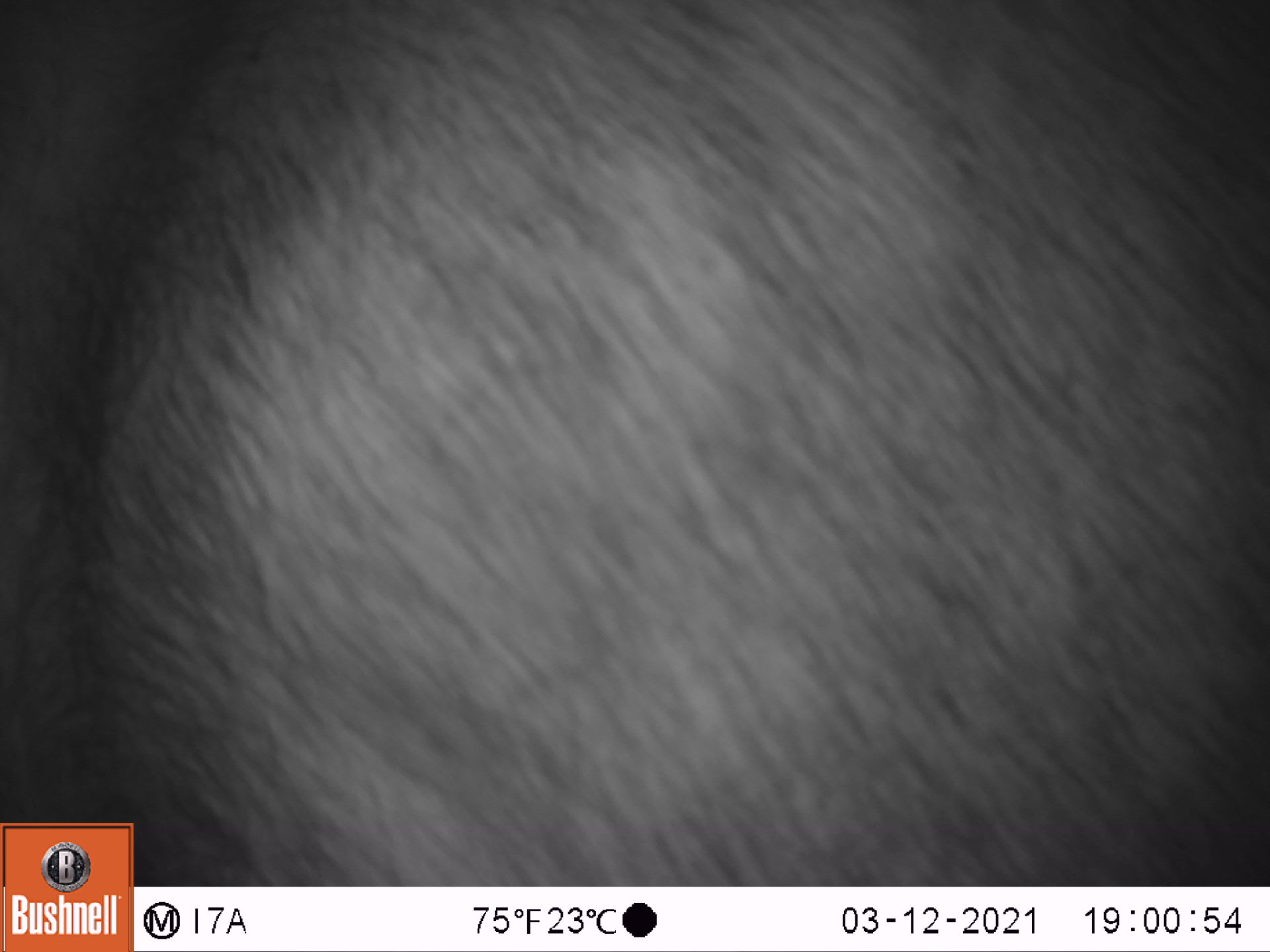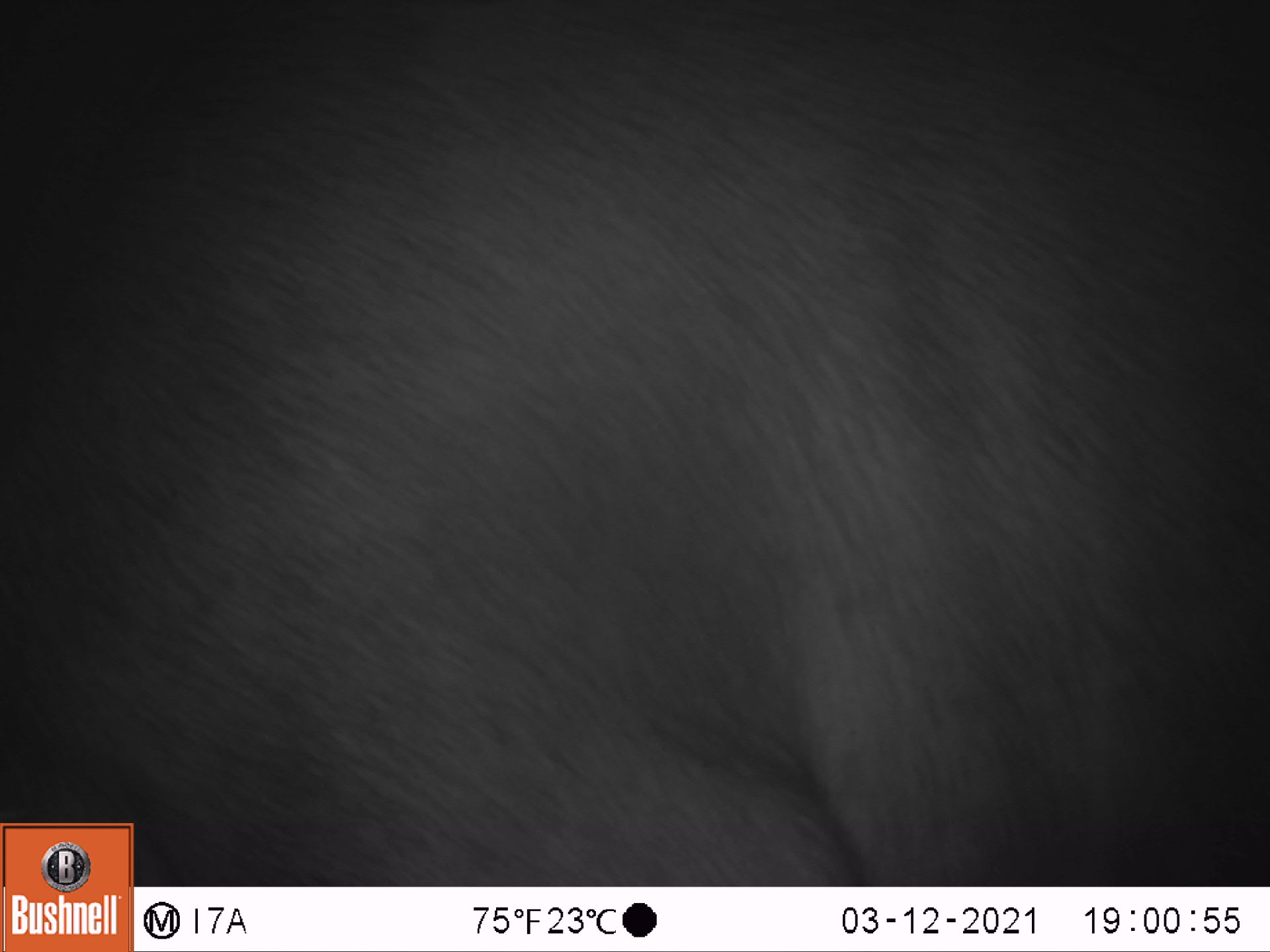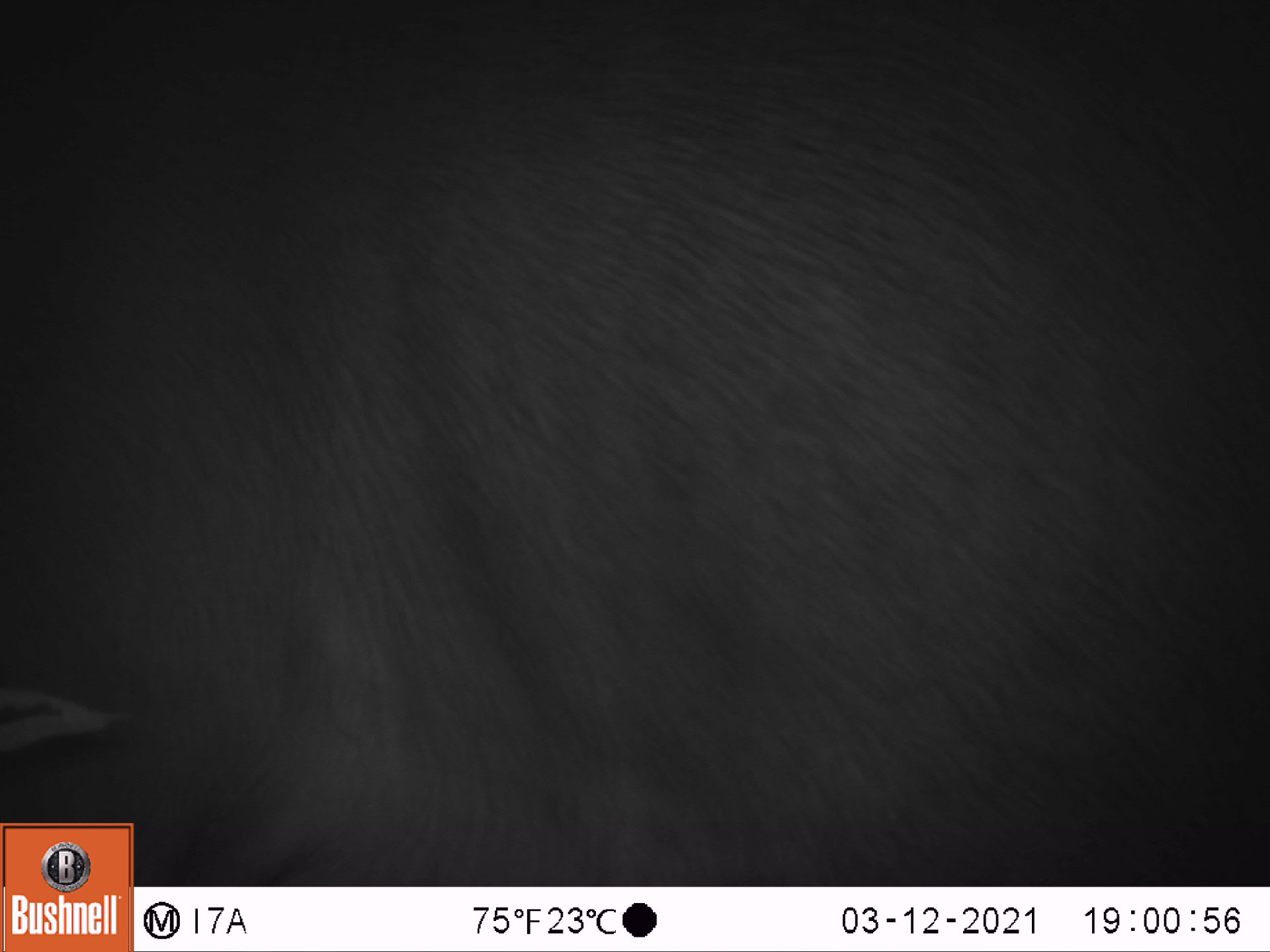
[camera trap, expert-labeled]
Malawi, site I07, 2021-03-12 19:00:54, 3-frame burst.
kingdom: Animalia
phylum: Chordata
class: Mammalia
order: Artiodactyla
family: Bovidae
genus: Syncerus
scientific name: Syncerus caffer caffer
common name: cape buffalo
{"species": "cape buffalo (Syncerus caffer caffer)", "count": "1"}